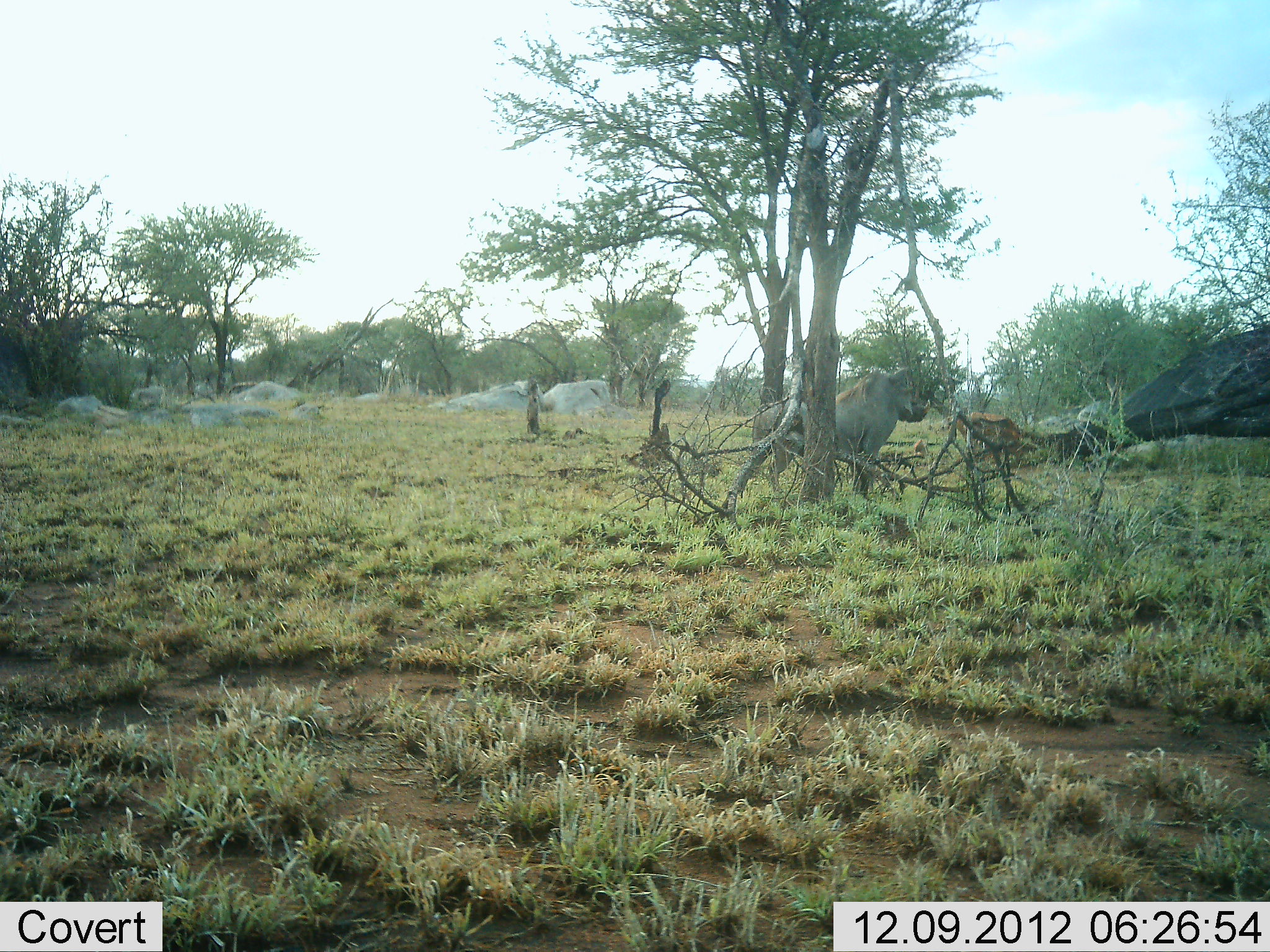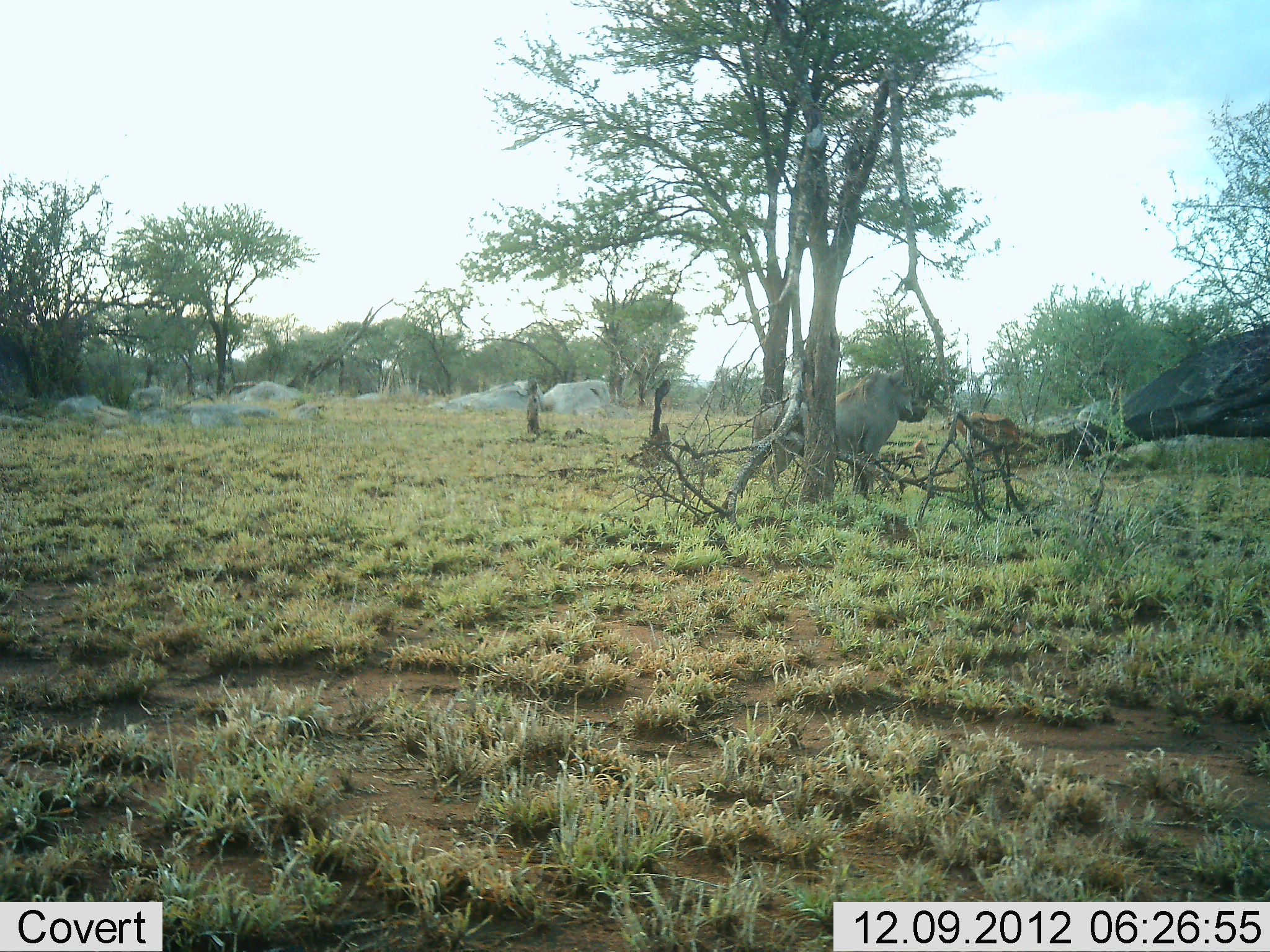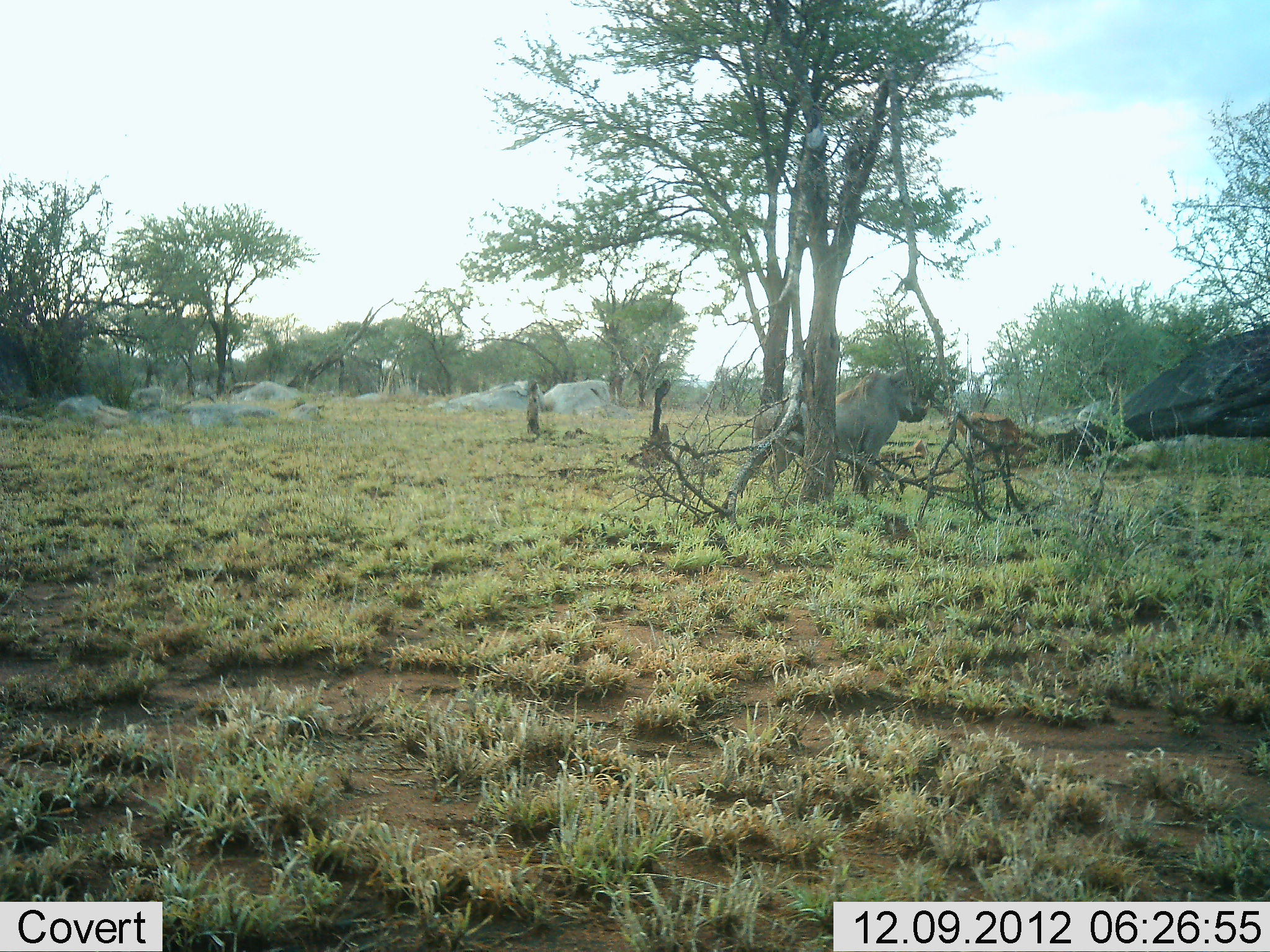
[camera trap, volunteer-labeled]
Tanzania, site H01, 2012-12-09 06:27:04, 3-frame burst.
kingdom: Animalia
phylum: Chordata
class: Mammalia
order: Artiodactyla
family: Suidae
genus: Phacochoerus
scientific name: Phacochoerus africanus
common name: warthog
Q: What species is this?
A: Warthog (Phacochoerus africanus).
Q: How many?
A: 1.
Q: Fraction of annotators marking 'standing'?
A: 100%.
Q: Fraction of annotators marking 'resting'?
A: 0%.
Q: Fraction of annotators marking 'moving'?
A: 0%.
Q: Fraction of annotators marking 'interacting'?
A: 0%.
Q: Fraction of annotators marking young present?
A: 0%.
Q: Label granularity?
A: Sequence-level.